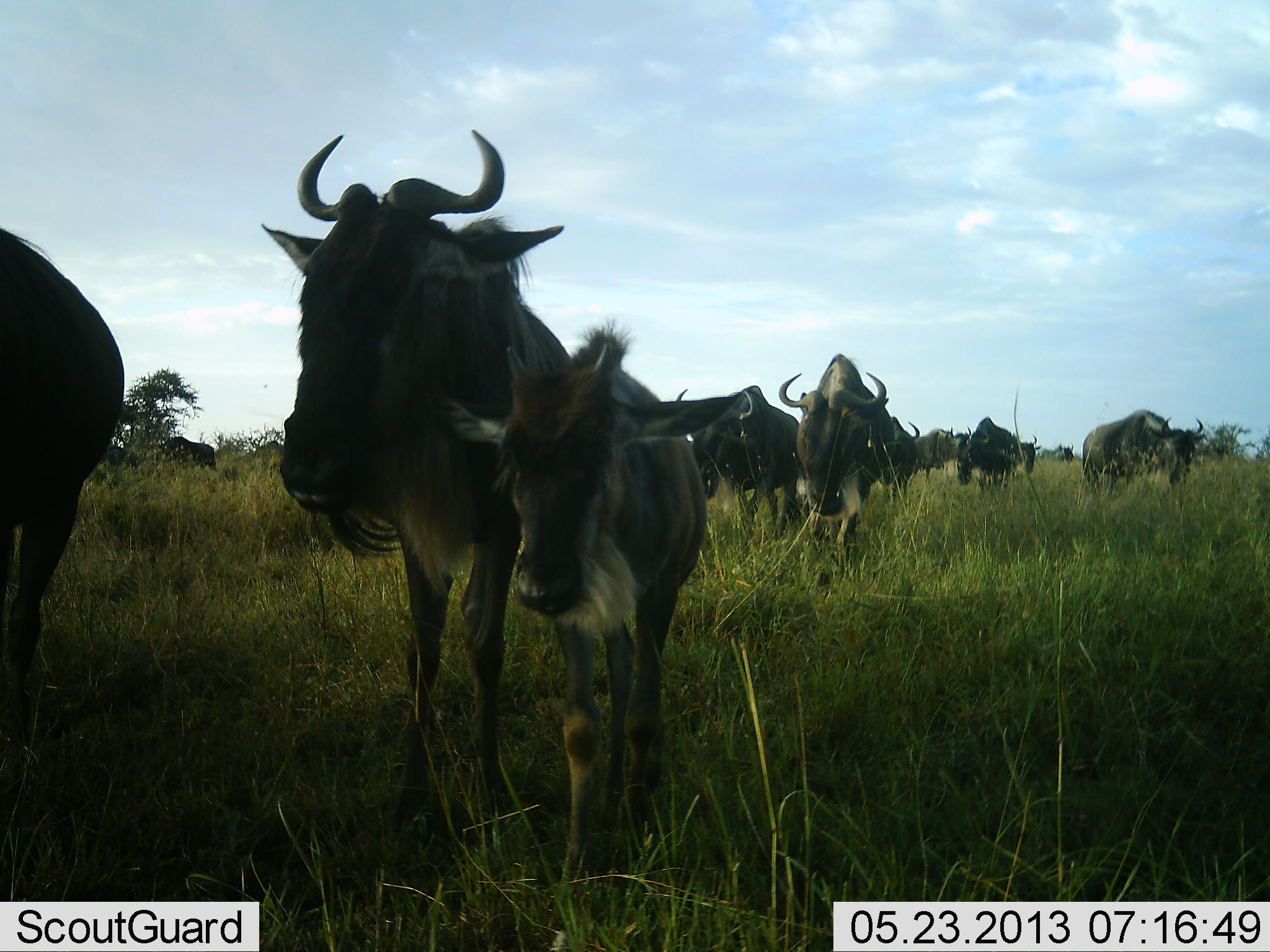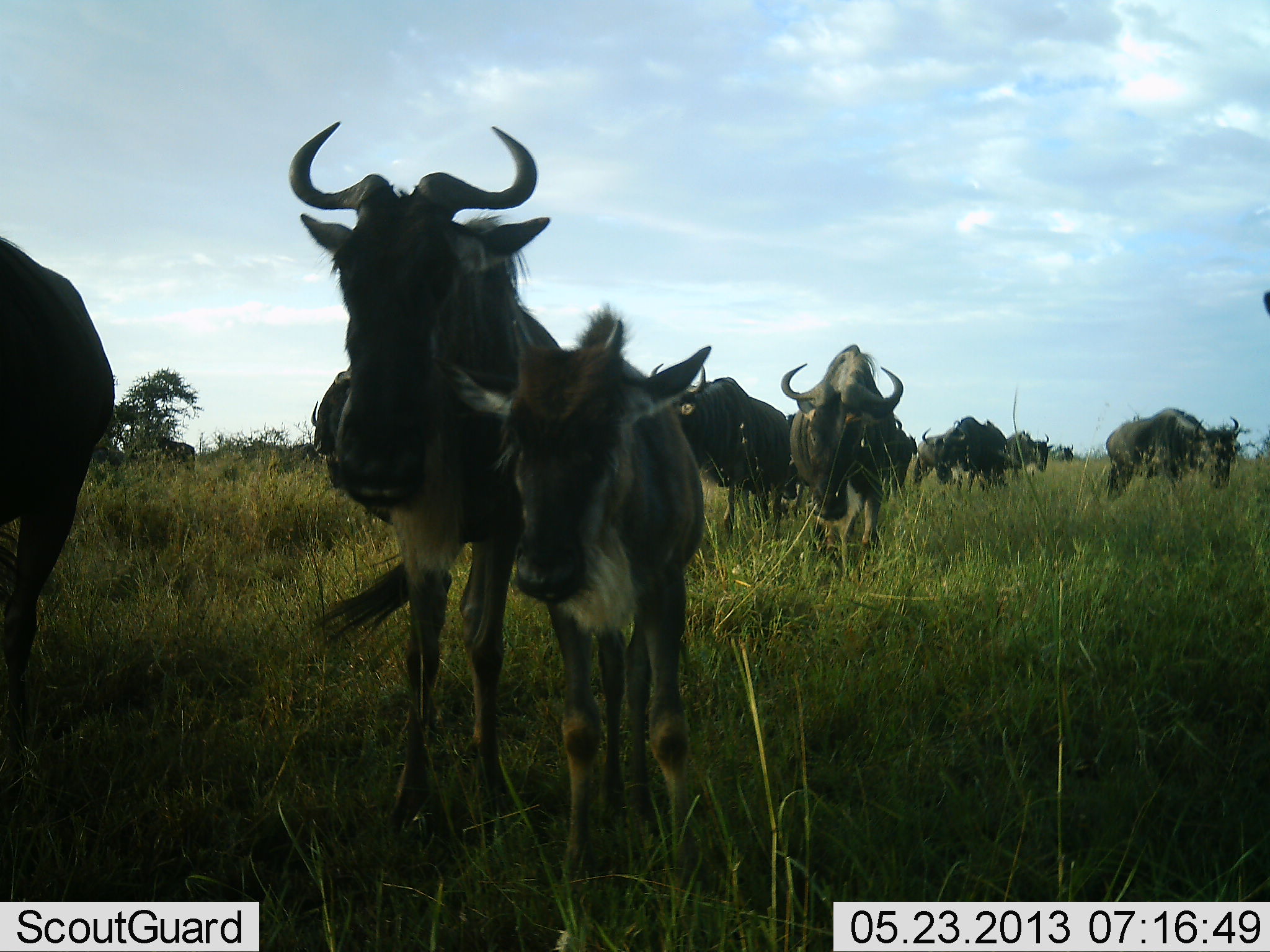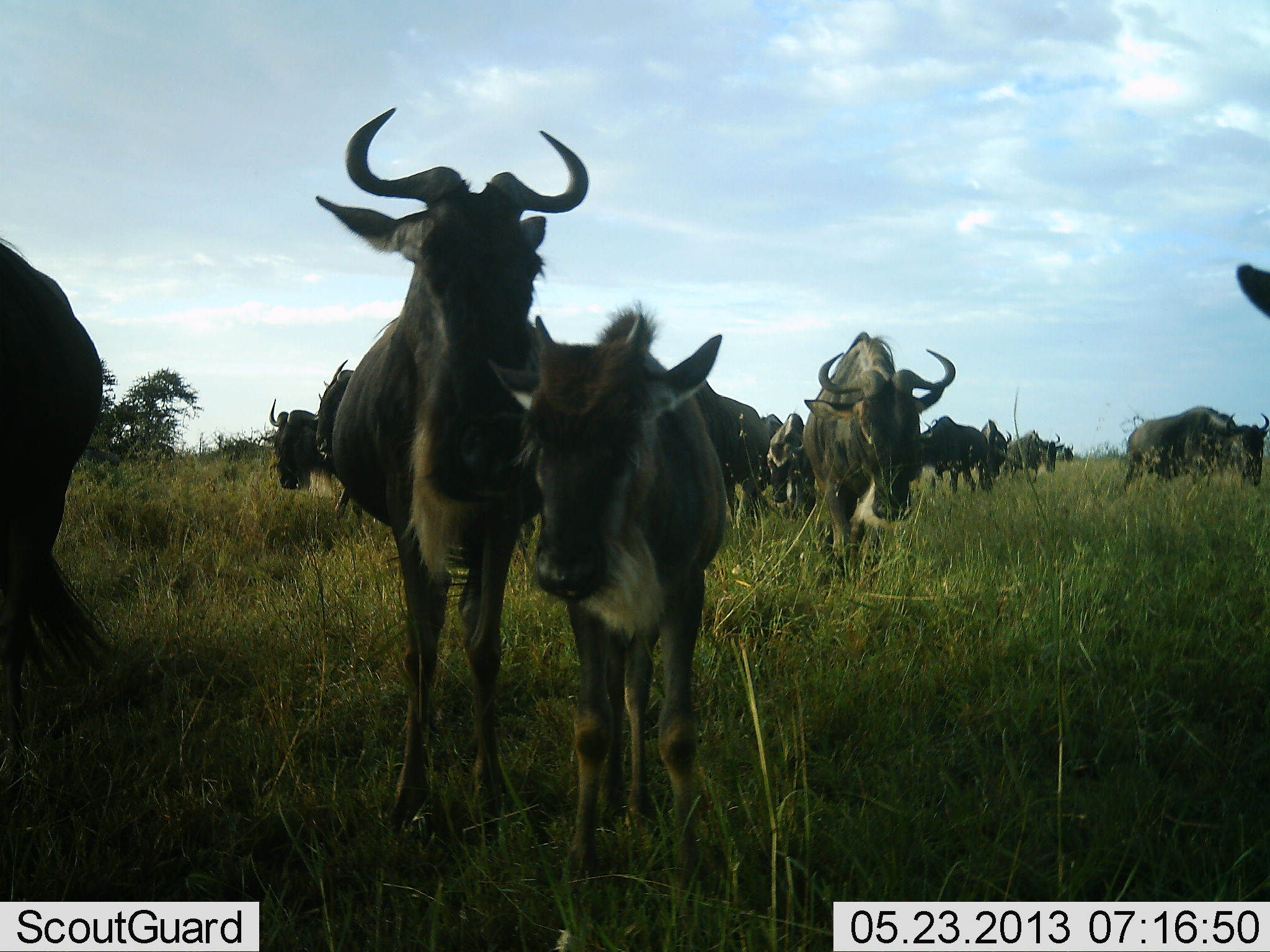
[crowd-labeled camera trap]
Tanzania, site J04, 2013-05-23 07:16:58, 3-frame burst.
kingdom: Animalia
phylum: Chordata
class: Mammalia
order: Artiodactyla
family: Bovidae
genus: Connochaetes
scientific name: Connochaetes taurinus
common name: blue wildebeest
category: wildebeest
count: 11-50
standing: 48%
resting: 4%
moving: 78%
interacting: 0%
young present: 78%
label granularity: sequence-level